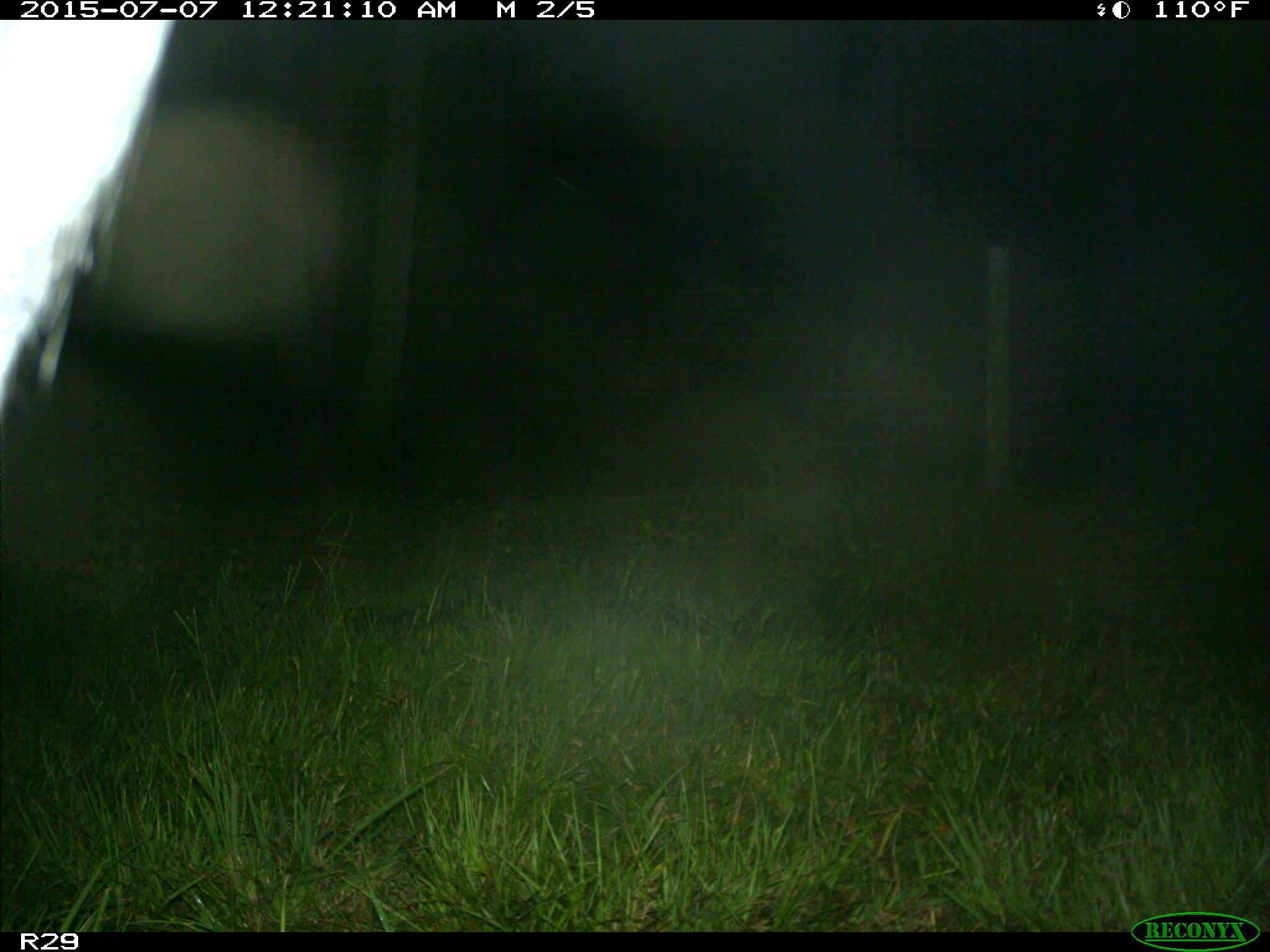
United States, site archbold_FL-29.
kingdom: Animalia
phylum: Chordata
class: Mammalia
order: Artiodactyla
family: Bovidae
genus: Bos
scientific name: Bos taurus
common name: domestic cow